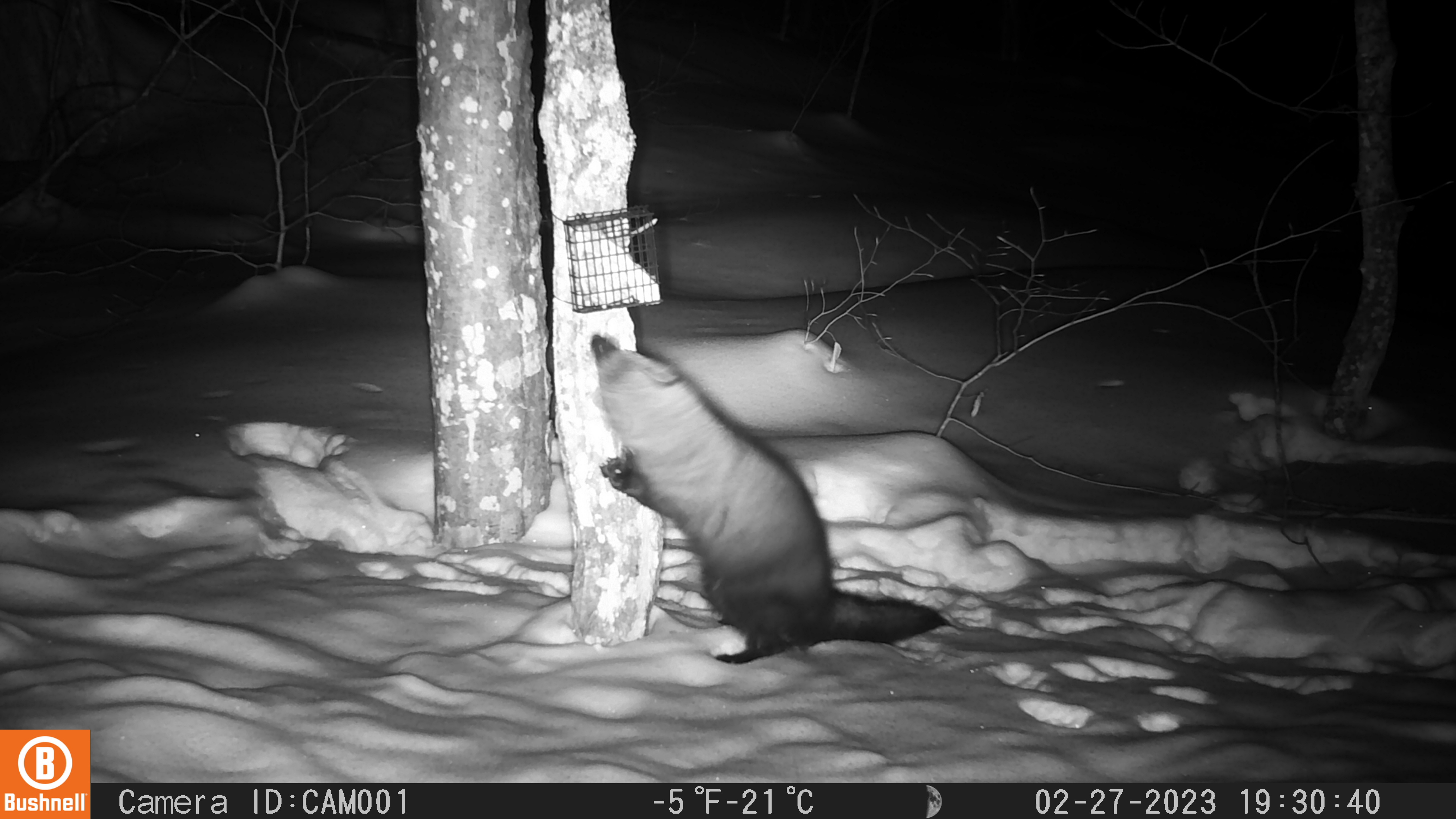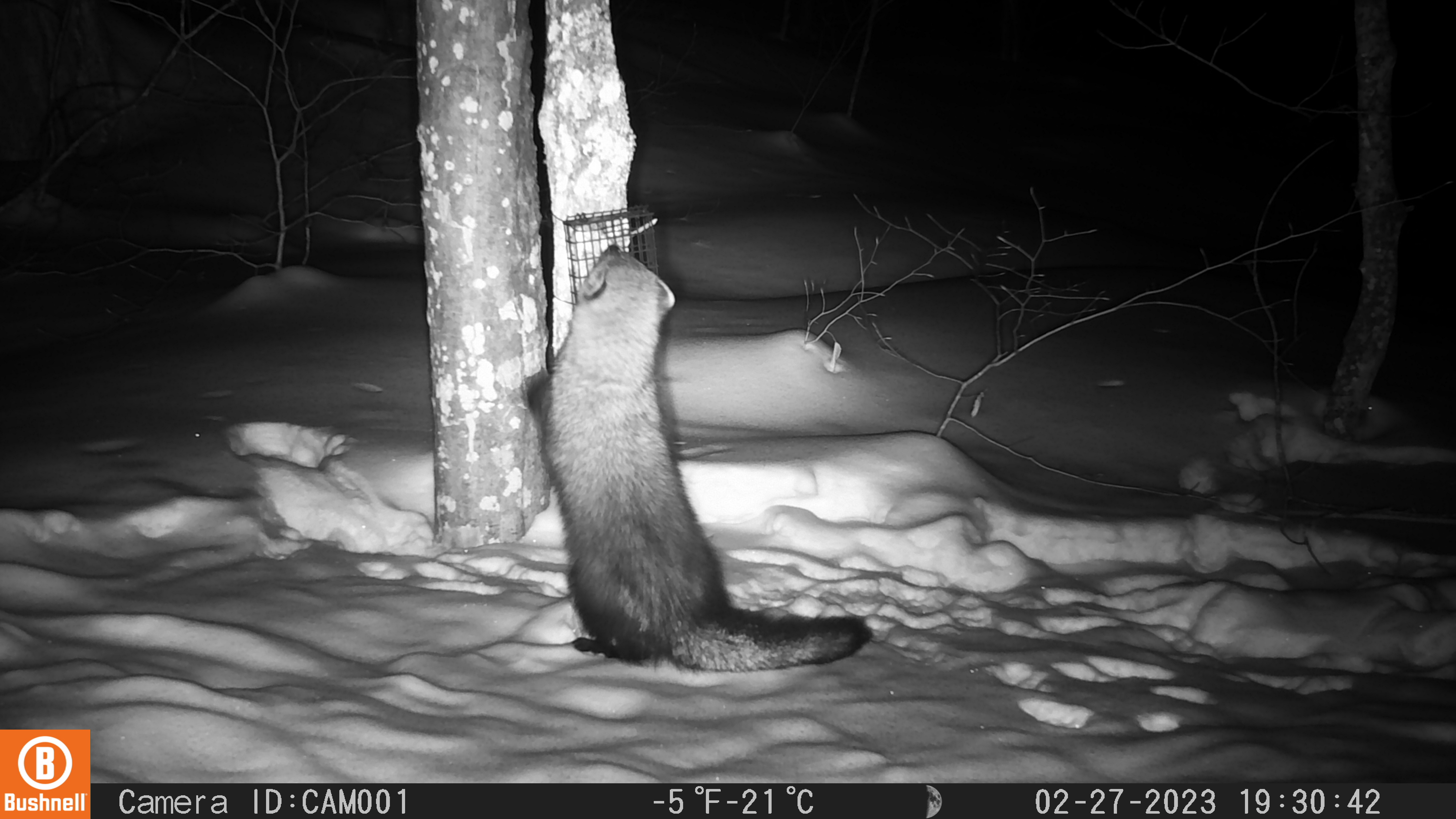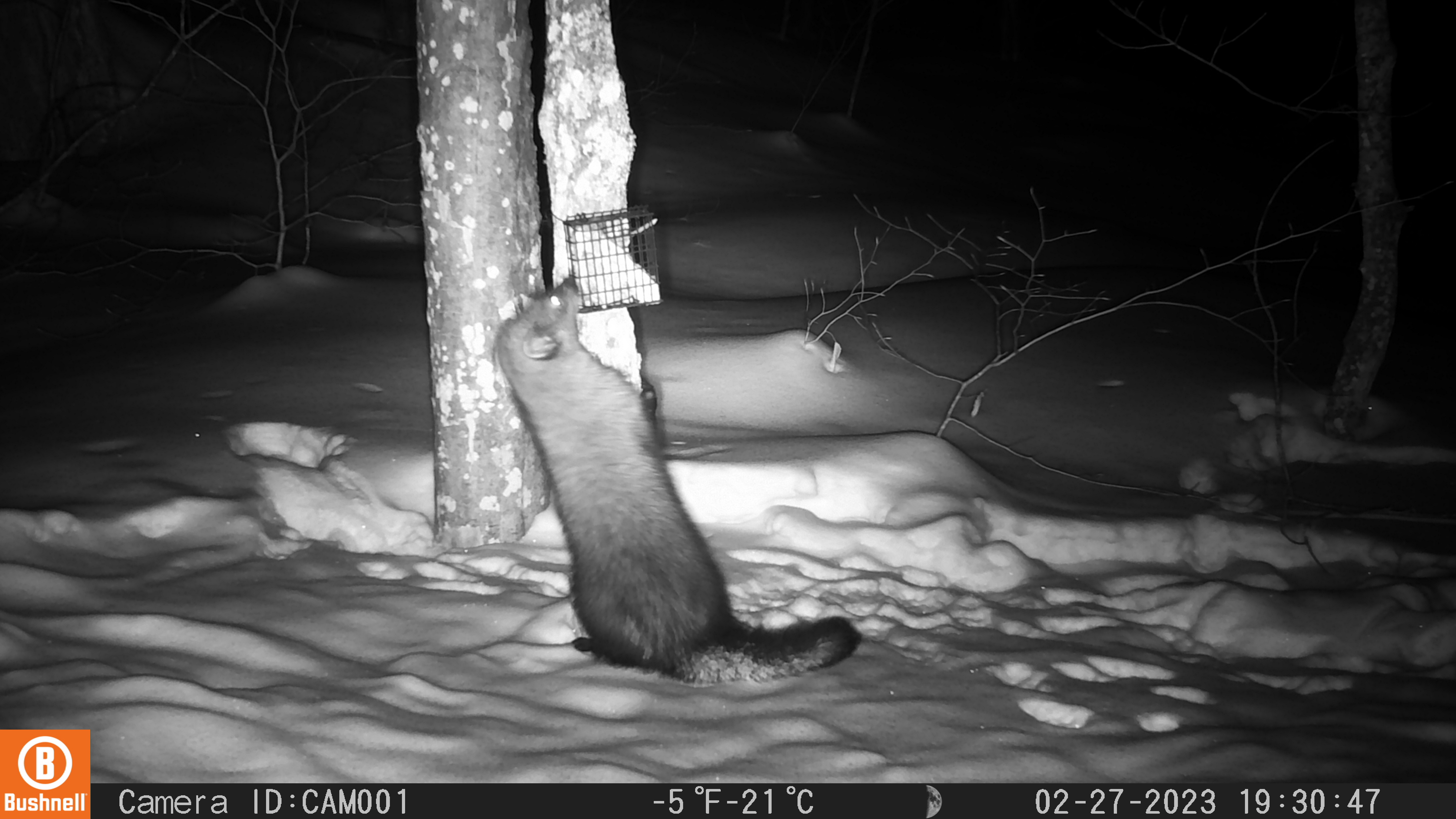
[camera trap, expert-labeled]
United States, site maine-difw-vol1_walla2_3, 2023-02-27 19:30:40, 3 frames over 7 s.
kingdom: Animalia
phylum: Chordata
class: Mammalia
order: Carnivora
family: Mustelidae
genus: Pekania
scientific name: Pekania pennanti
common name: fisher